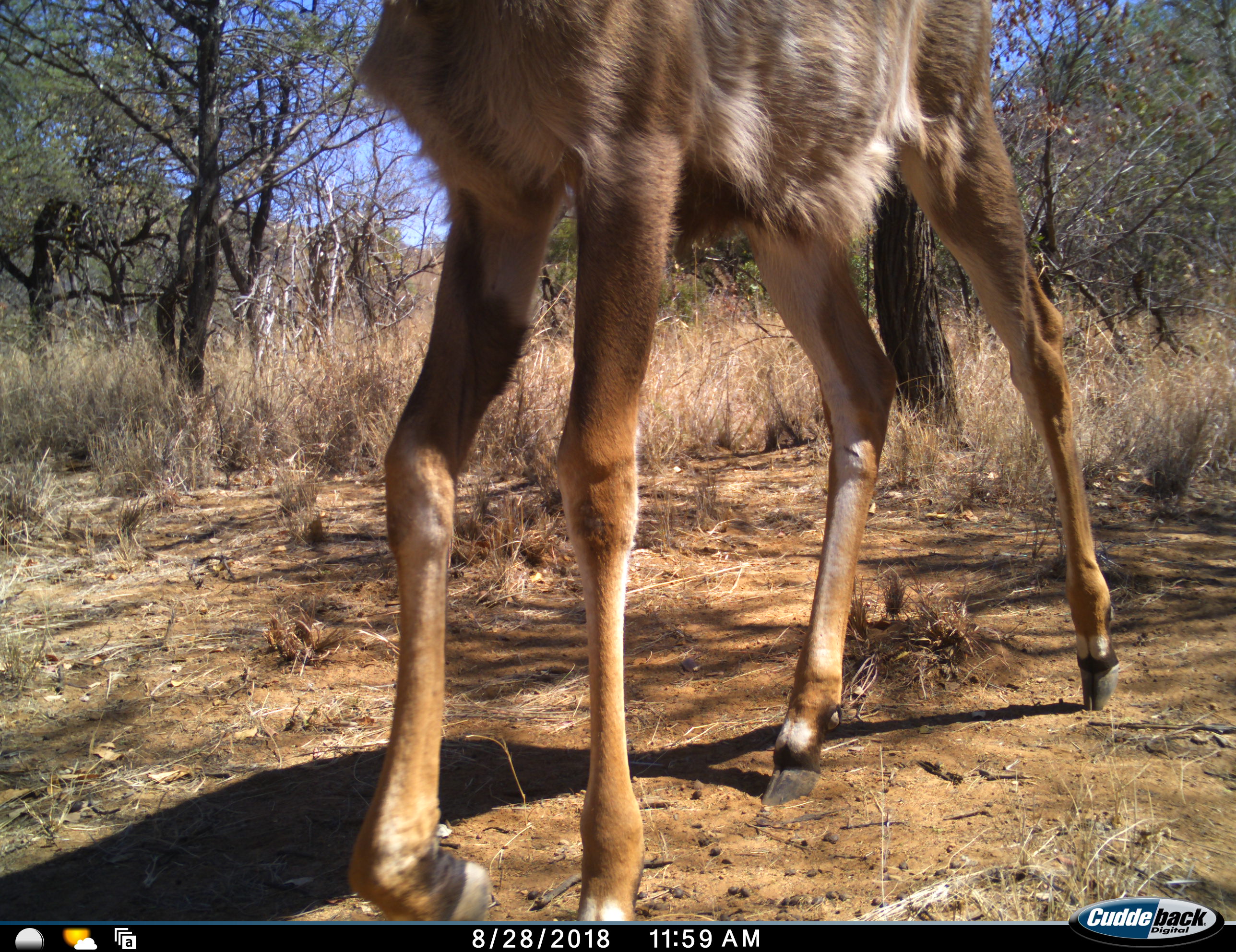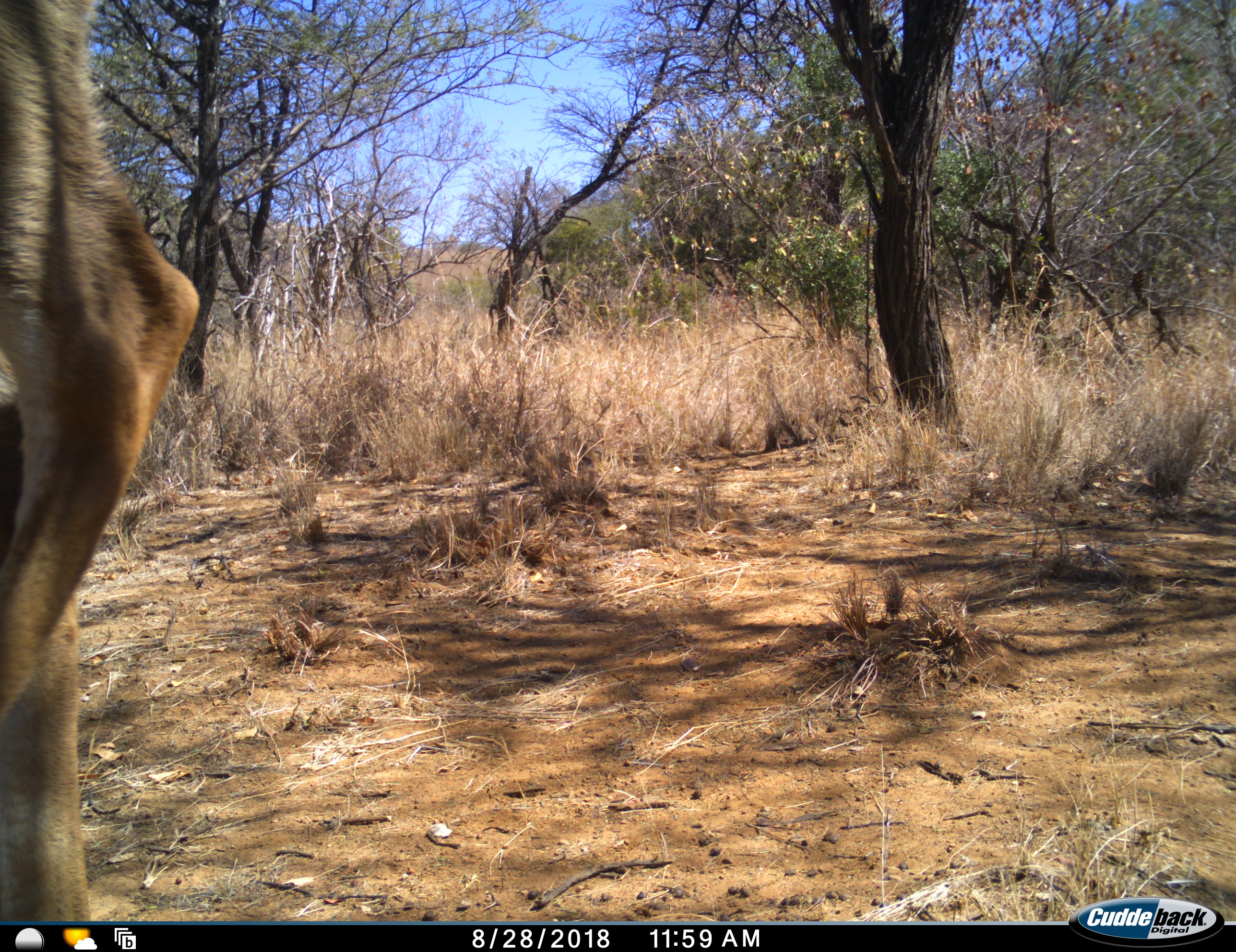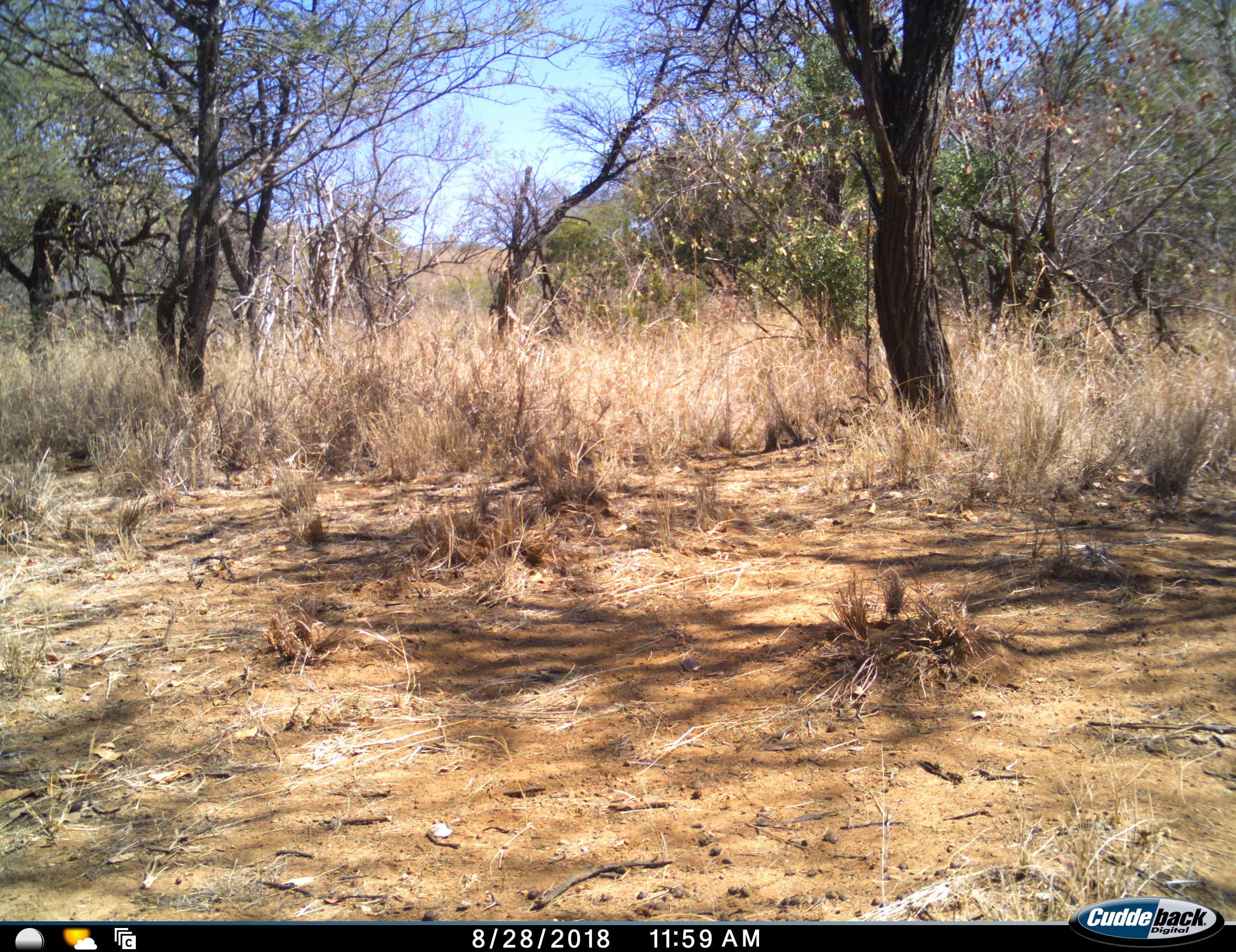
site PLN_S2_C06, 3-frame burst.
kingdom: Animalia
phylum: Chordata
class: Mammalia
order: Artiodactyla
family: Bovidae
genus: Tragelaphus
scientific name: Tragelaphus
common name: kudu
Kudu (Tragelaphus), count 1. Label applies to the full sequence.